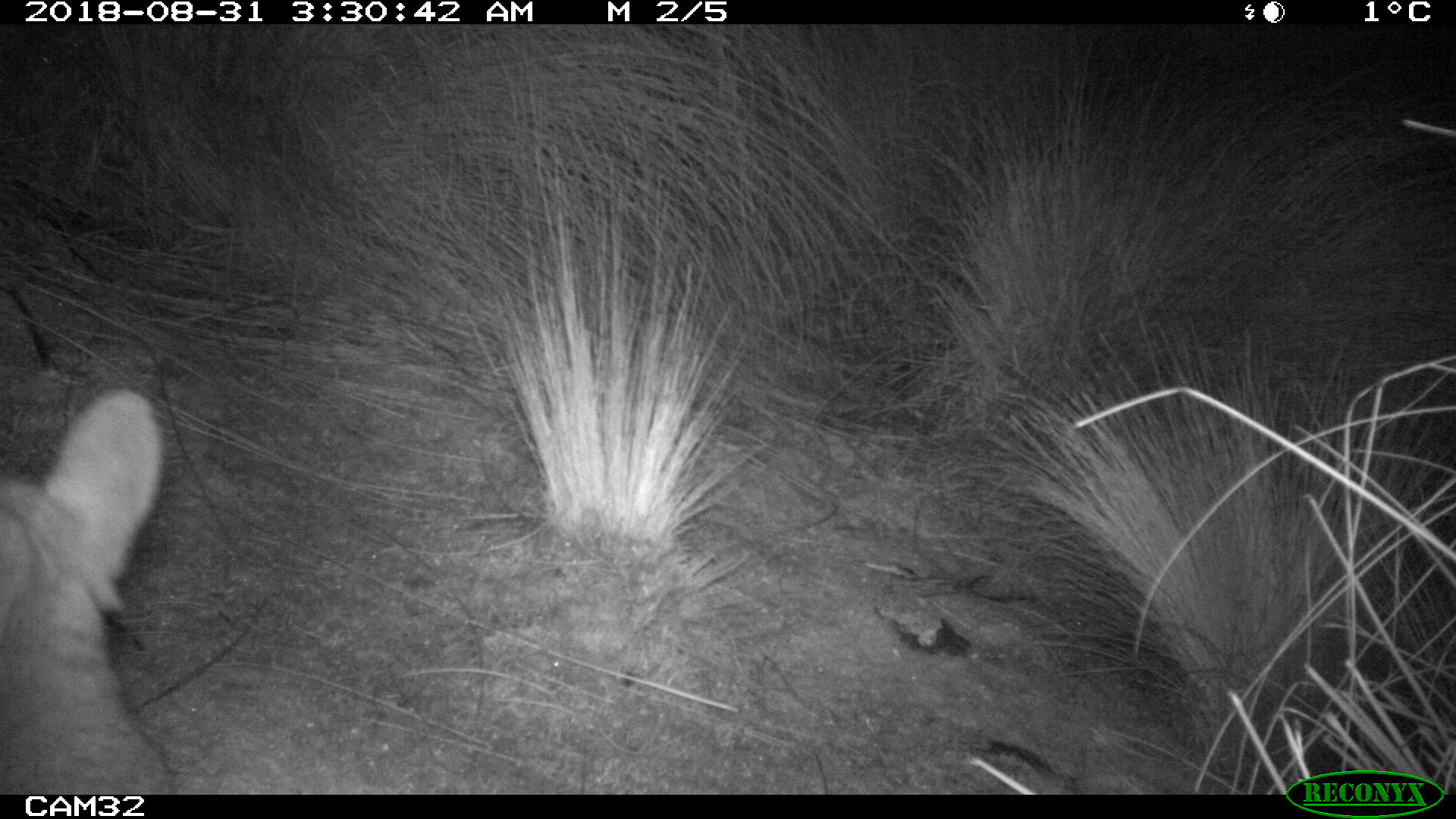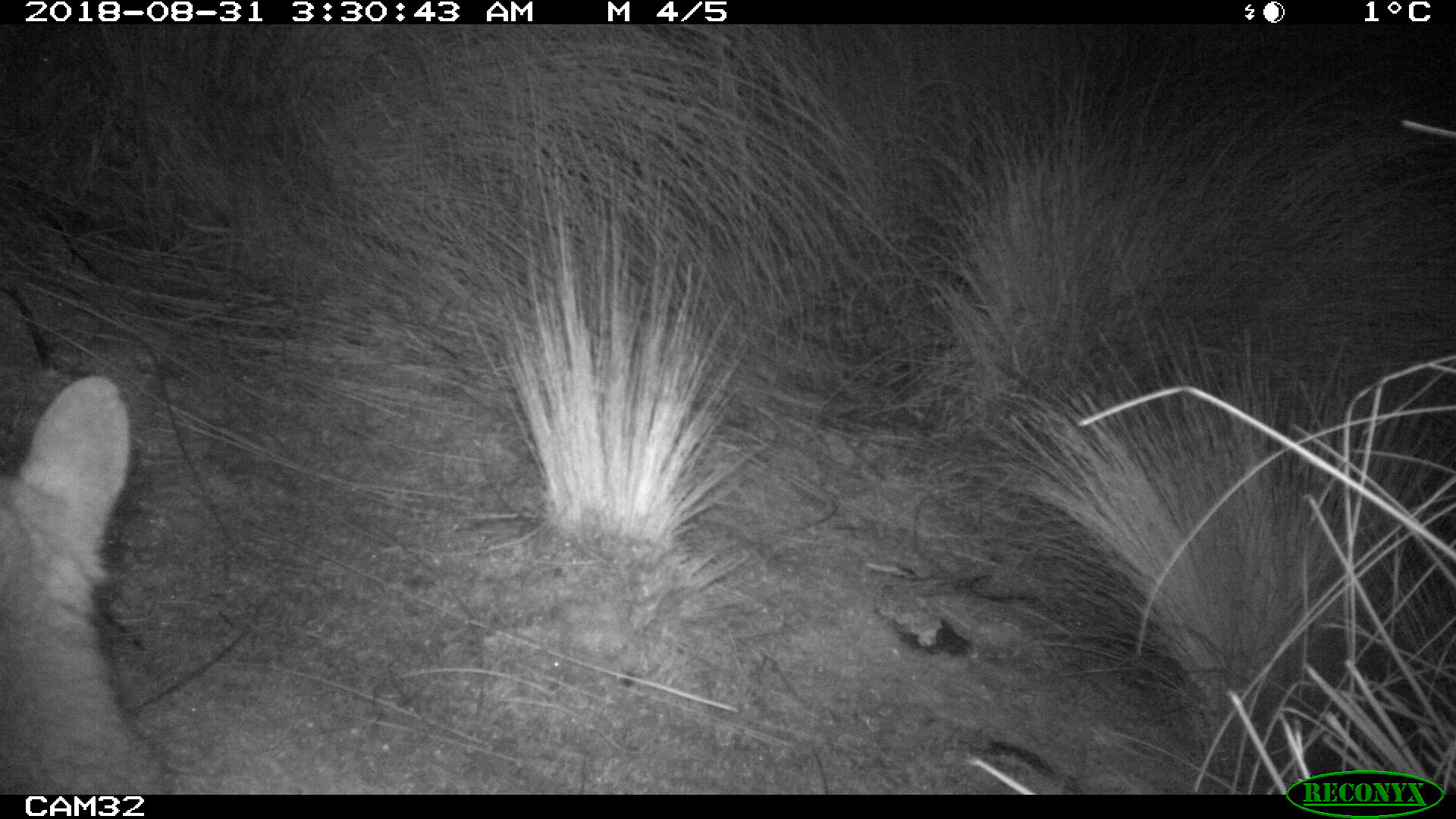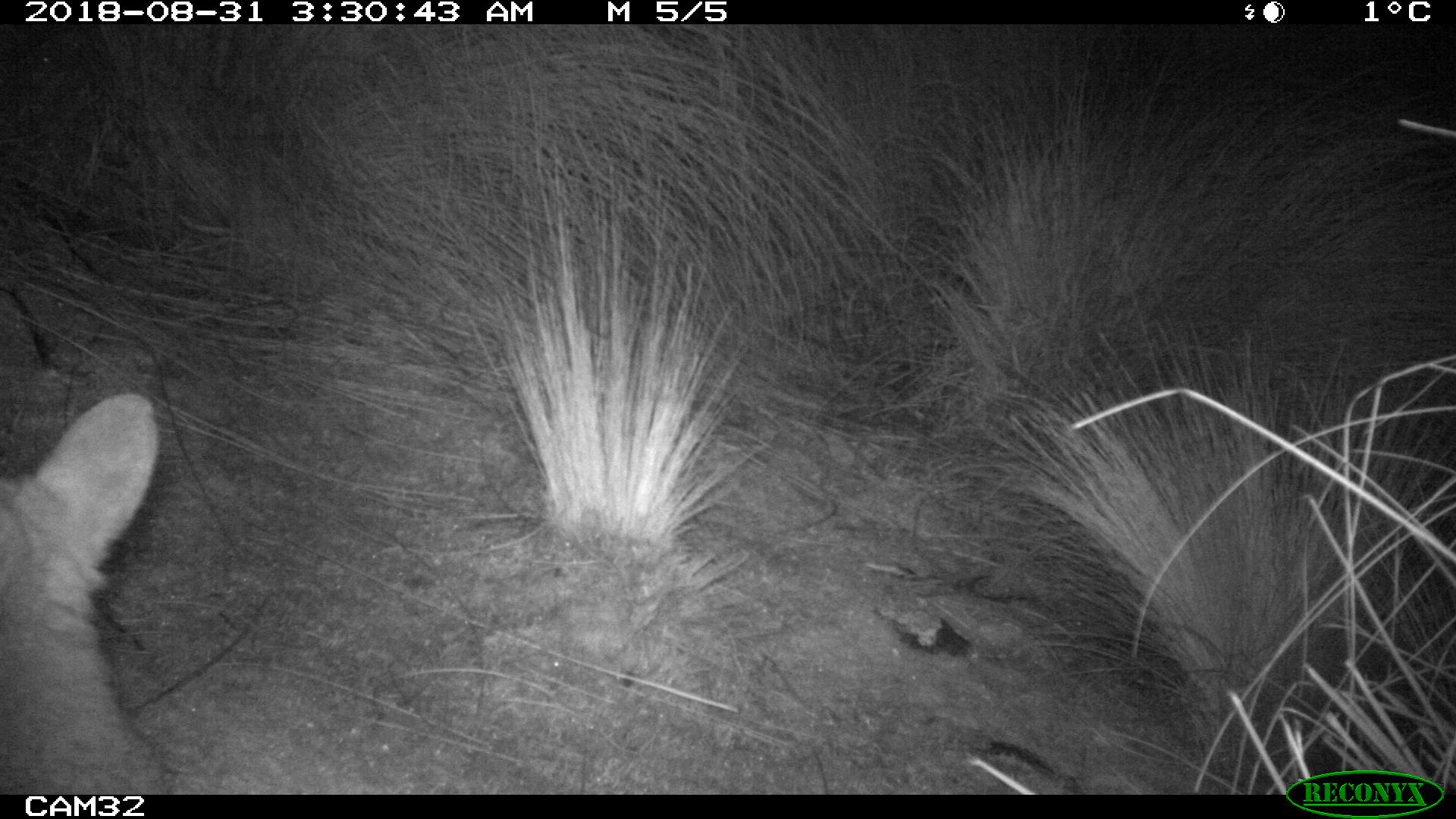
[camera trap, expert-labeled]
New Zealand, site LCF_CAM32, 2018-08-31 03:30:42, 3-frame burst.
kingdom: Animalia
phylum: Chordata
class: Mammalia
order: Diprotodontia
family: Macropodidae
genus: Notamacropus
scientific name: Notamacropus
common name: wallaby